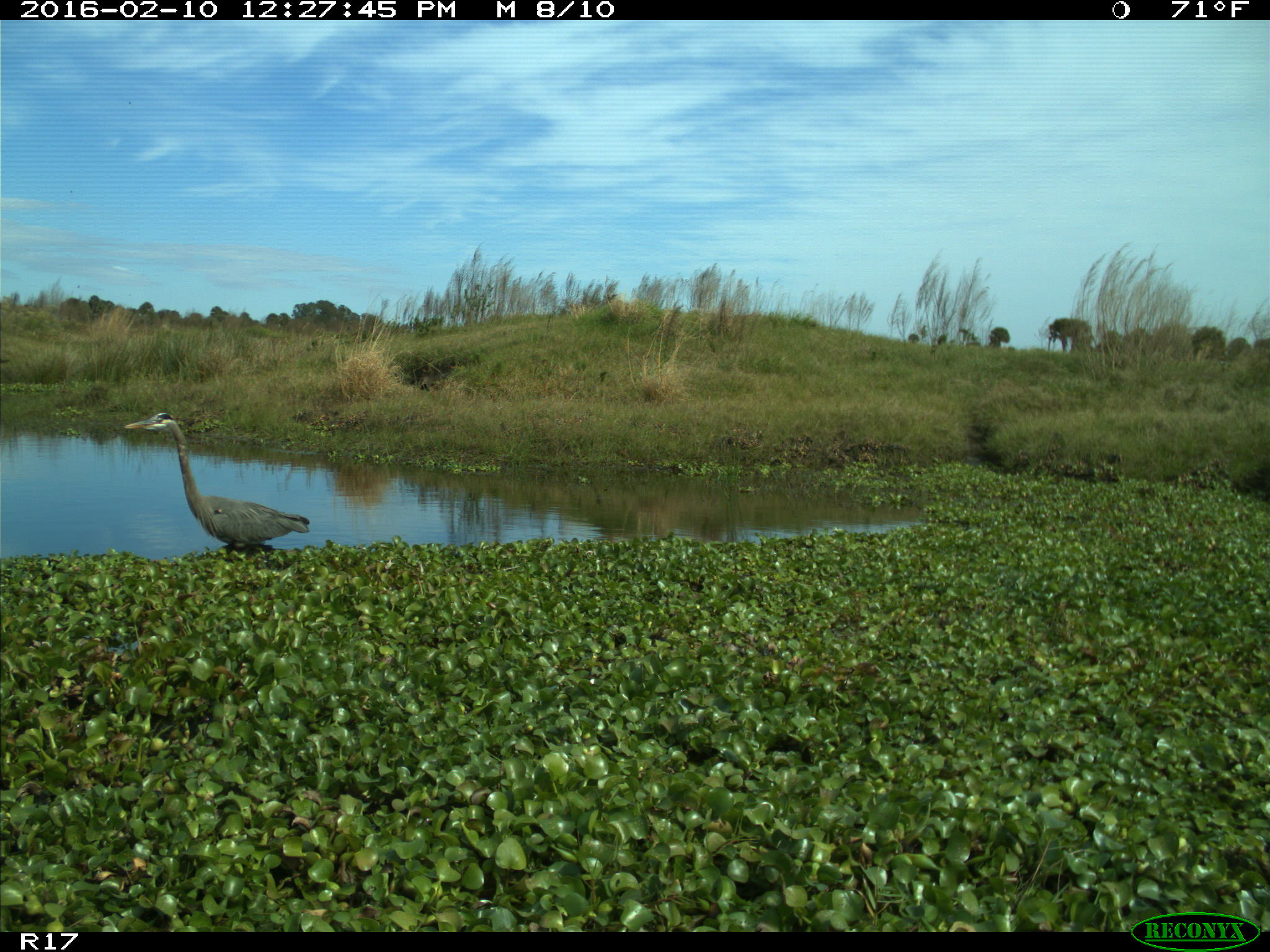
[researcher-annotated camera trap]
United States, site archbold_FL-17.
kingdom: Animalia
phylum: Chordata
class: Aves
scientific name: Aves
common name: birds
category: unidentified bird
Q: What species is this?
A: Unidentified bird (birds) (Aves).